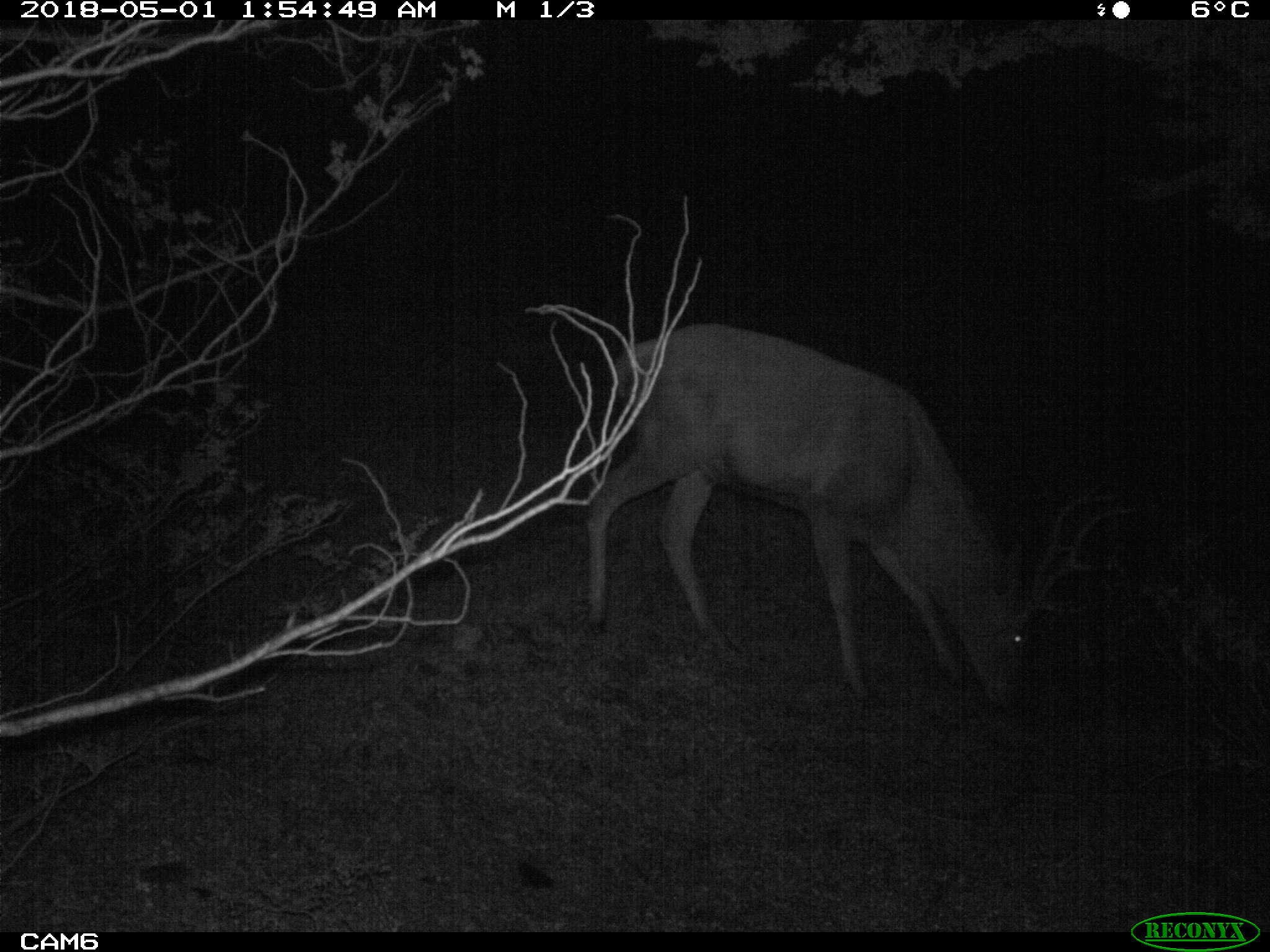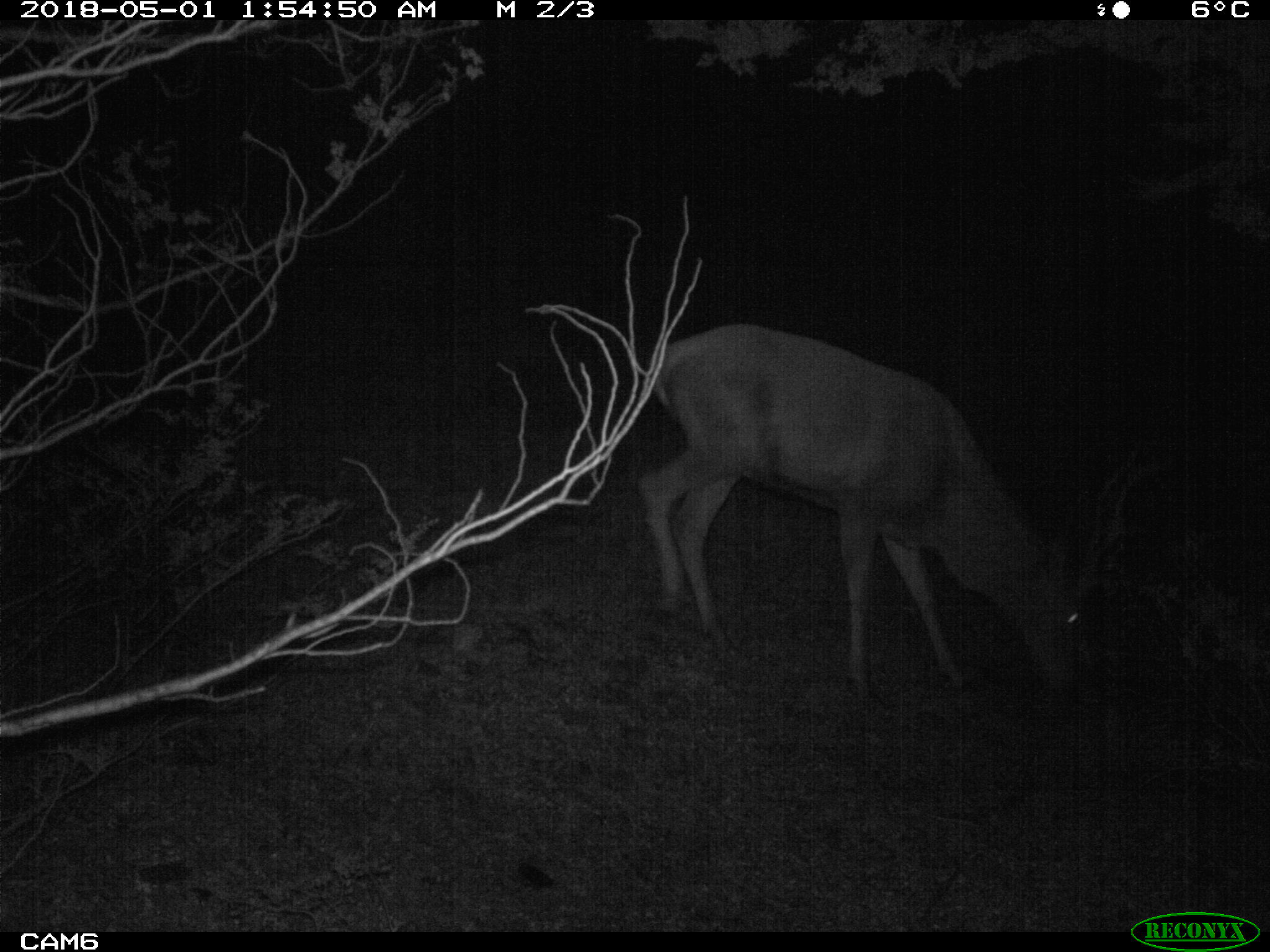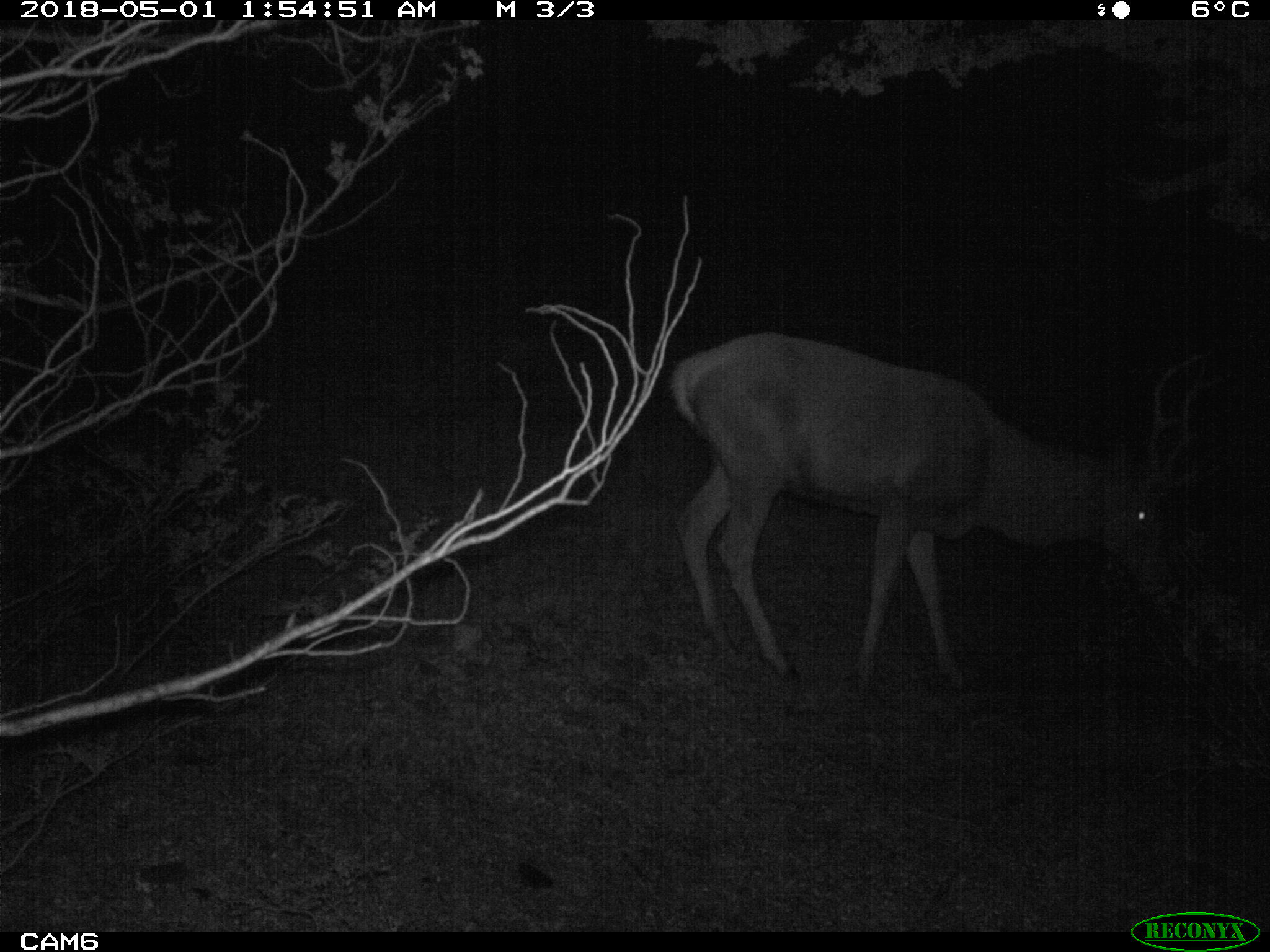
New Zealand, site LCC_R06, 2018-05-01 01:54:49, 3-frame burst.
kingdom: Animalia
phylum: Chordata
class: Mammalia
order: Artiodactyla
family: Cervidae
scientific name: Cervidae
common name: deer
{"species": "deer (Cervidae)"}